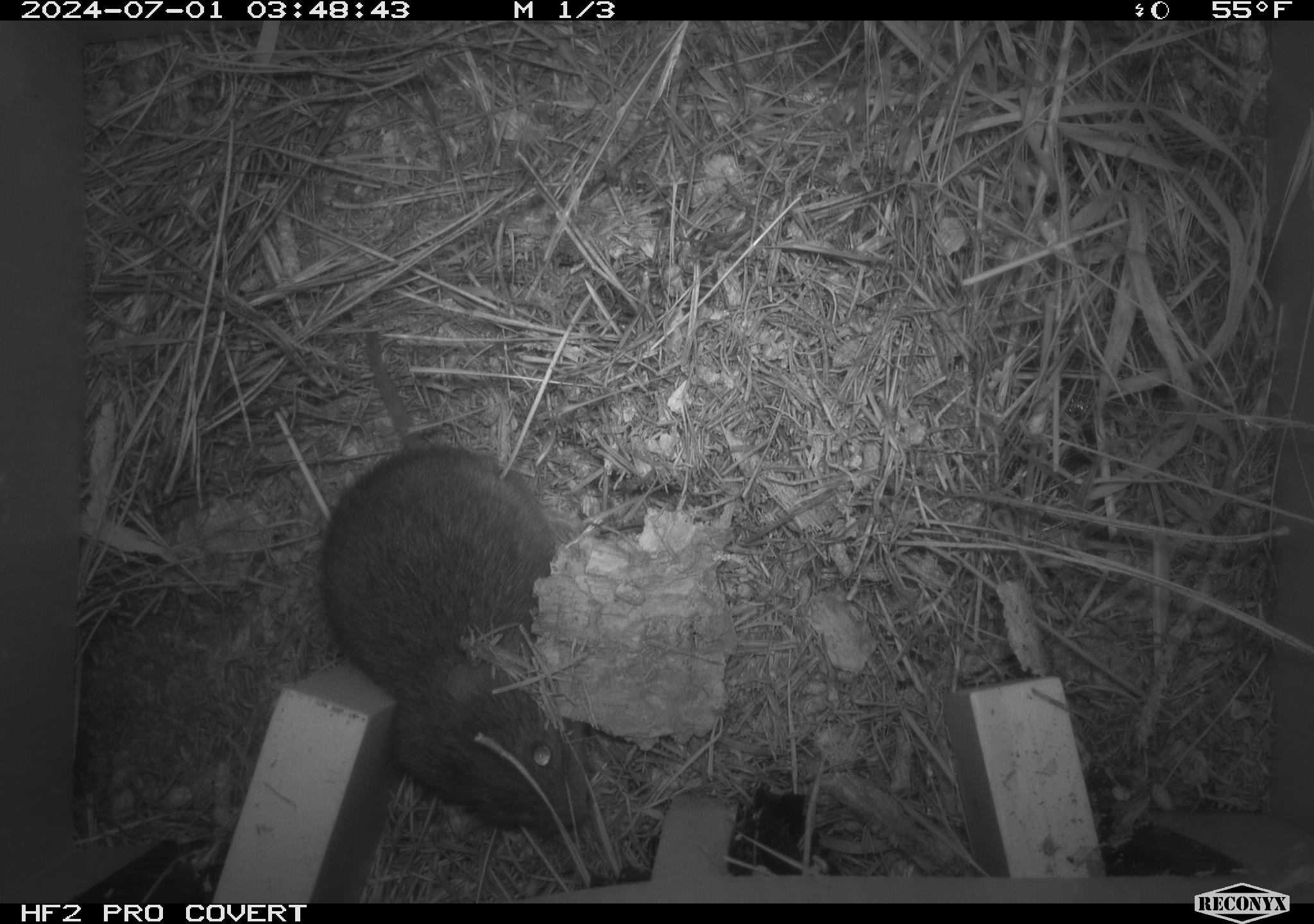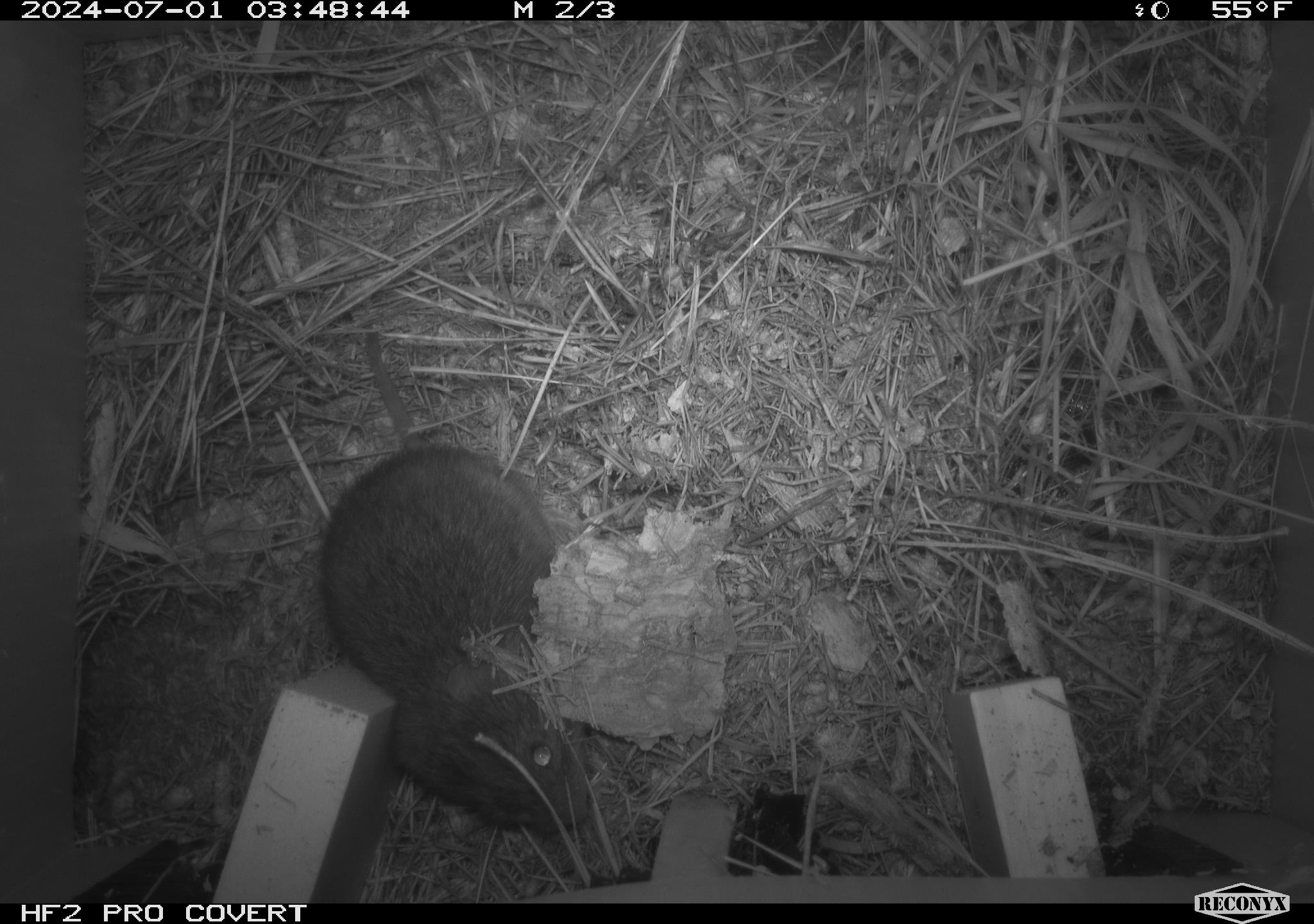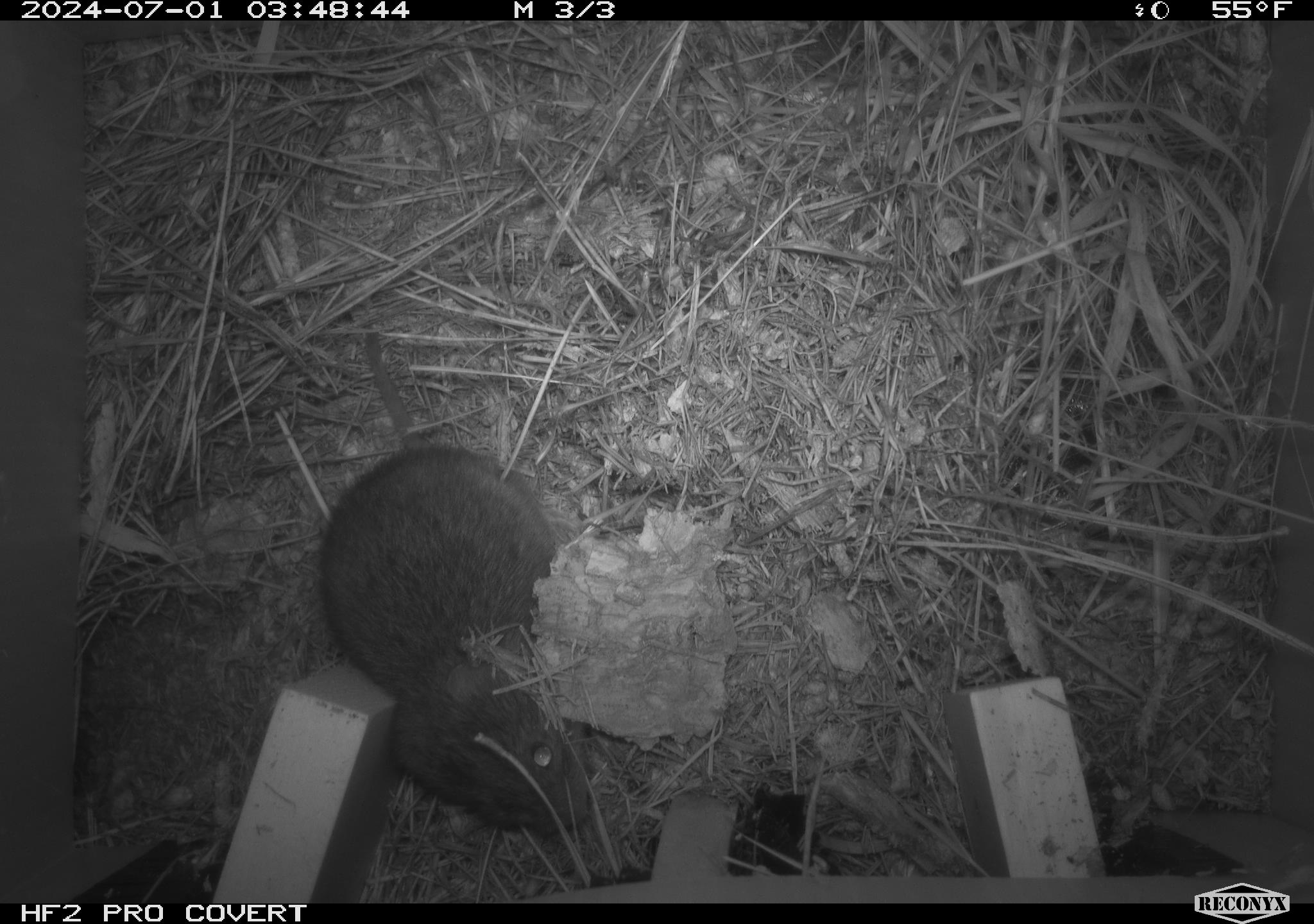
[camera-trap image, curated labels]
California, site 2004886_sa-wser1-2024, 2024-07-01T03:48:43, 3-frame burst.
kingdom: Animalia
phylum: Chordata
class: Mammalia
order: Rodentia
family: Cricetidae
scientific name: Arvicolinae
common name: voles, lemmings, and muskrats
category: arvicolinae subfamily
Arvicolinae subfamily (voles, lemmings, and muskrats) (Arvicolinae).